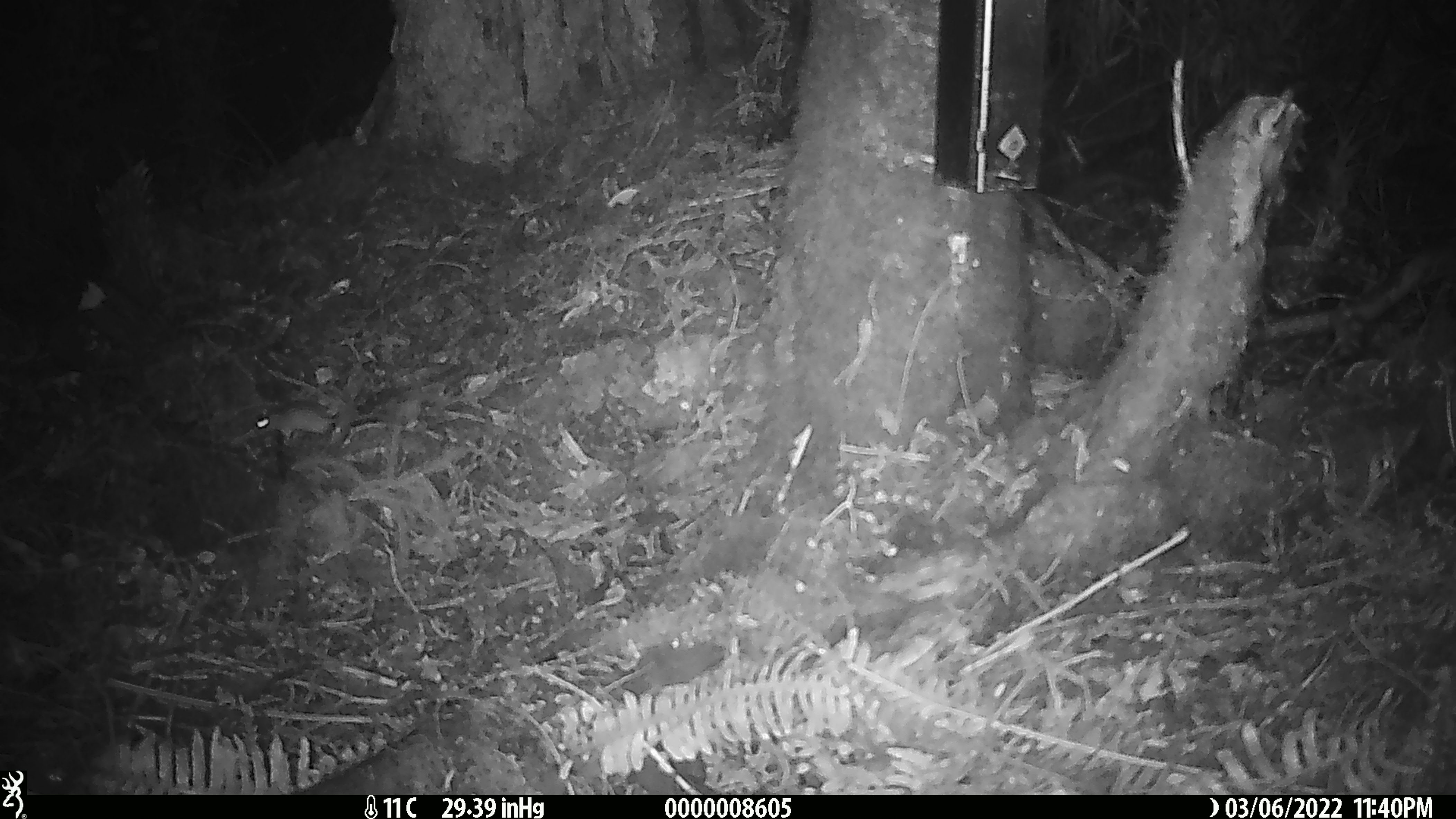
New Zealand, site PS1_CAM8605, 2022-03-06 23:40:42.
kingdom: Animalia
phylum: Chordata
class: Mammalia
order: Rodentia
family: Muridae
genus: Mus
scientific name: Mus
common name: mouse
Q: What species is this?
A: Mouse (Mus).